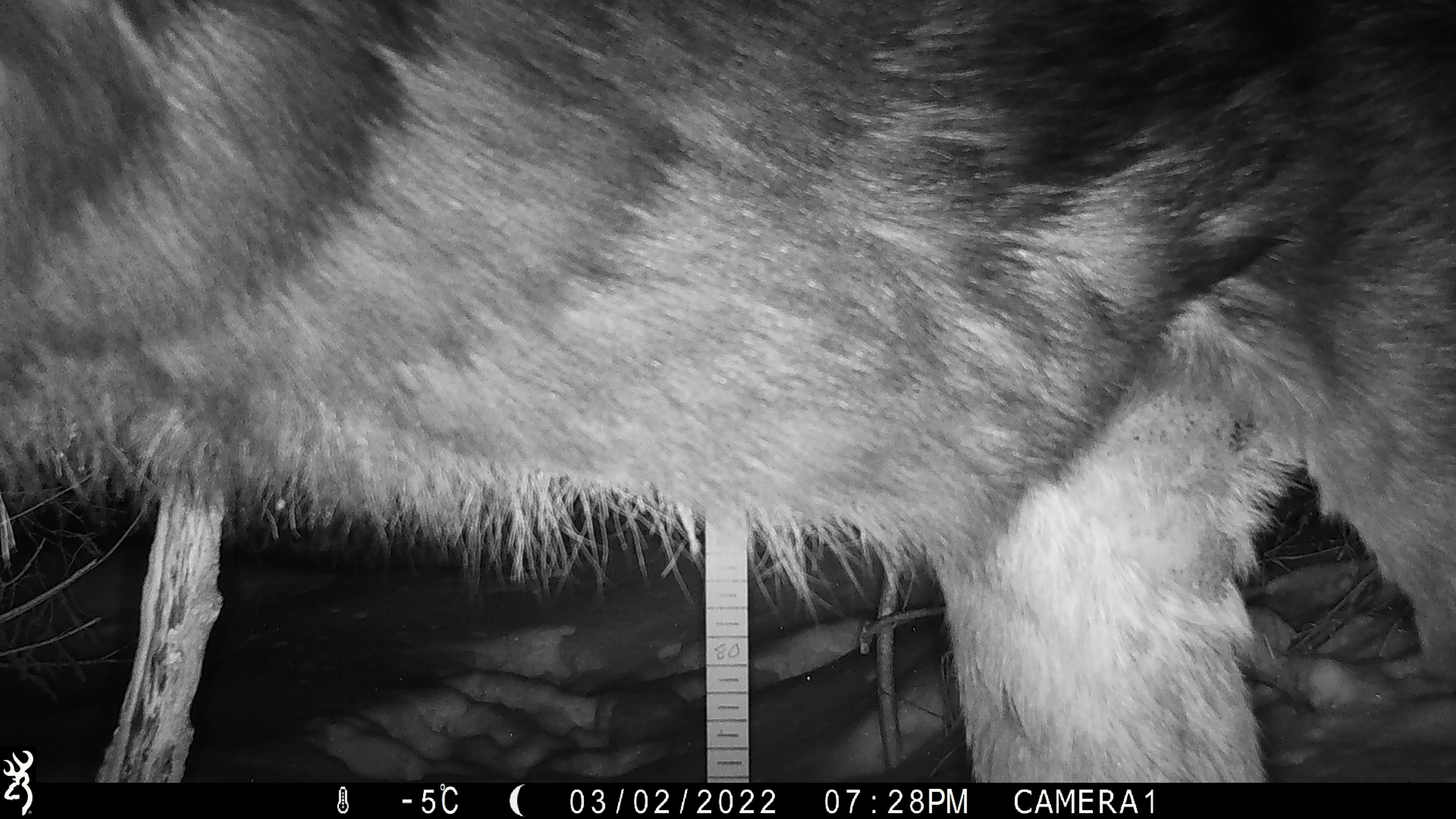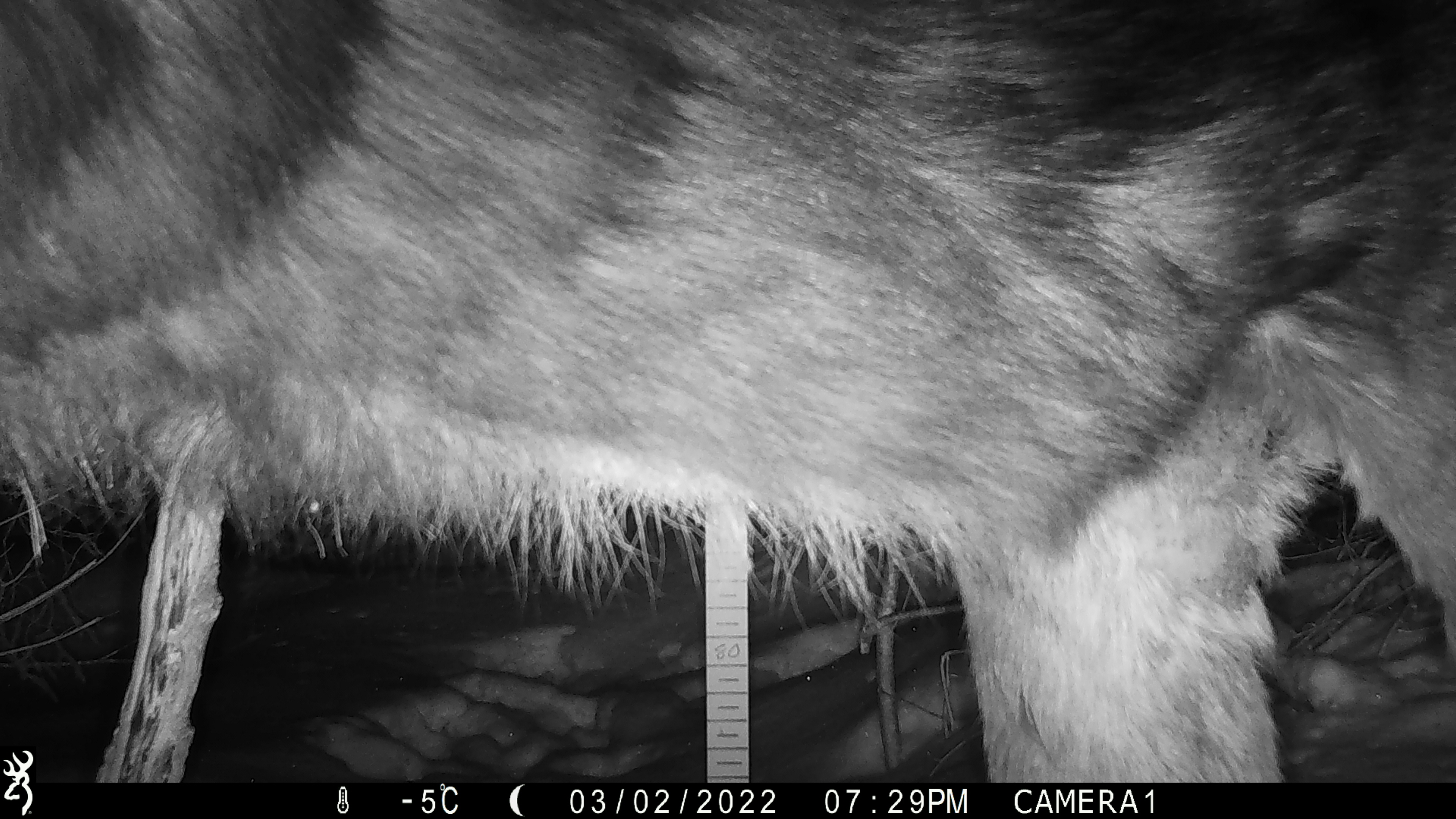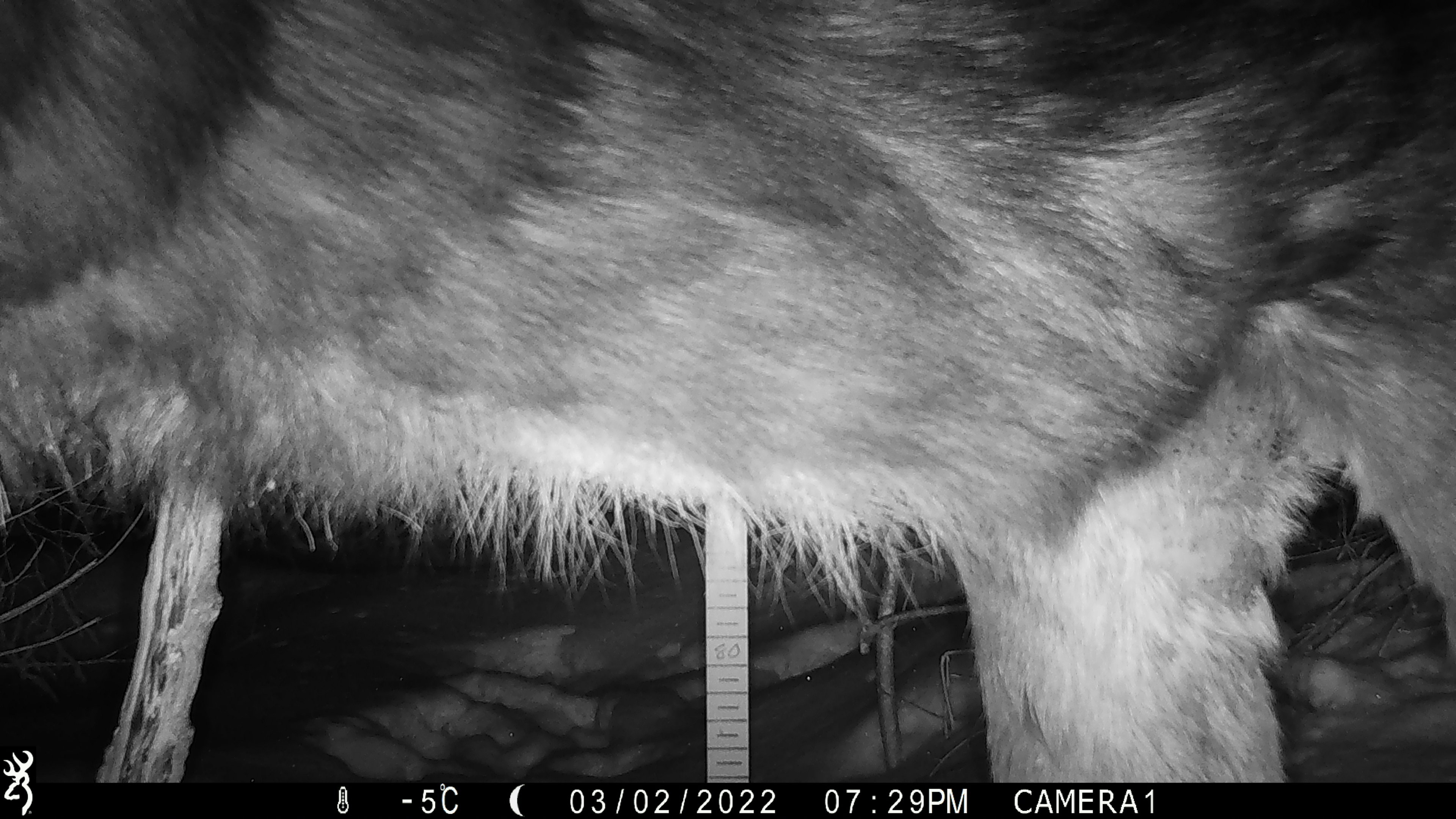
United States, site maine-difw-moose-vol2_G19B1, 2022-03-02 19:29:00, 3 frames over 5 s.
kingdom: Animalia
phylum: Chordata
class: Mammalia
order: Artiodactyla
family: Cervidae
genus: Alces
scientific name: Alces alces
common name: moose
Moose (Alces alces).